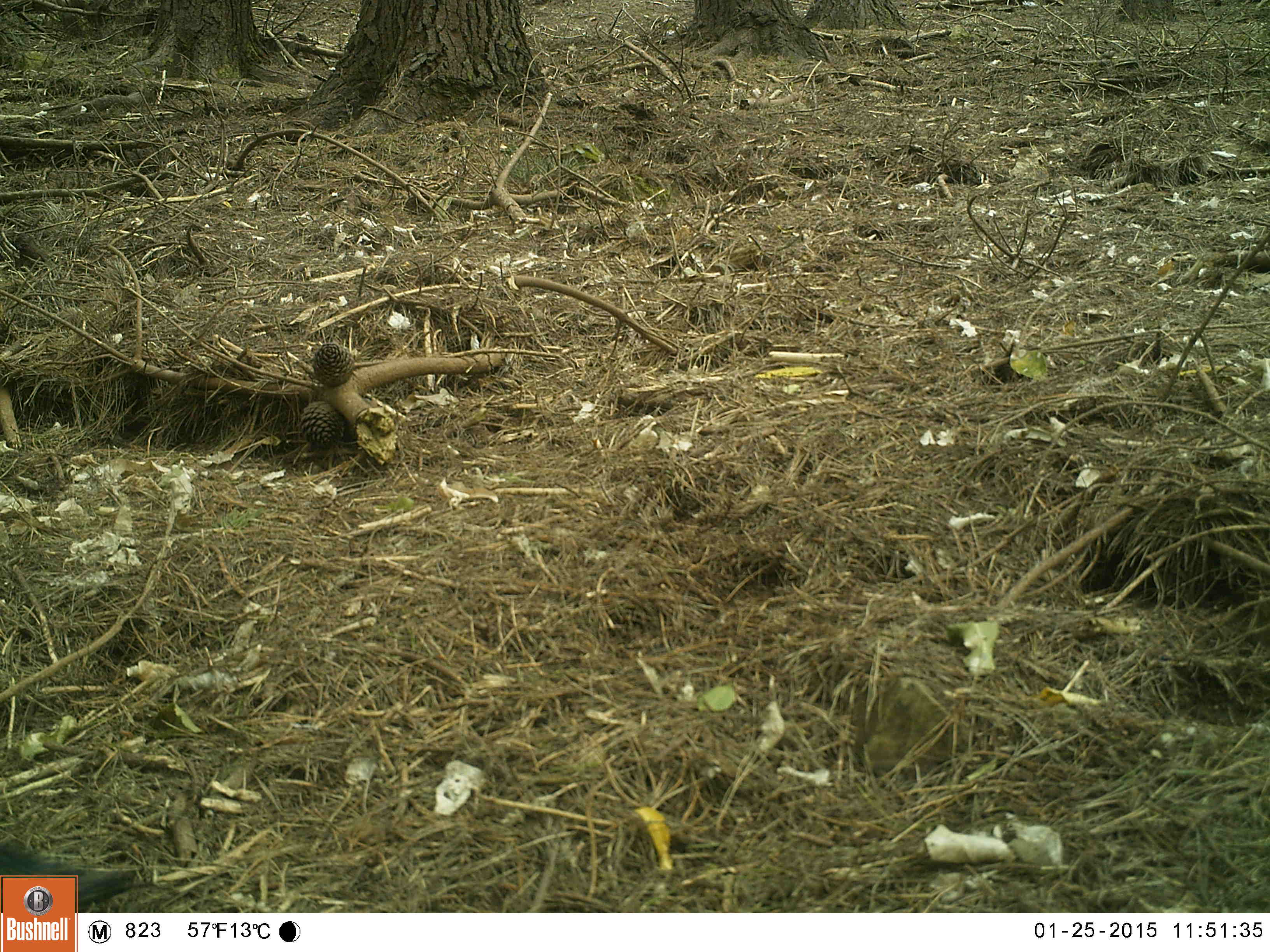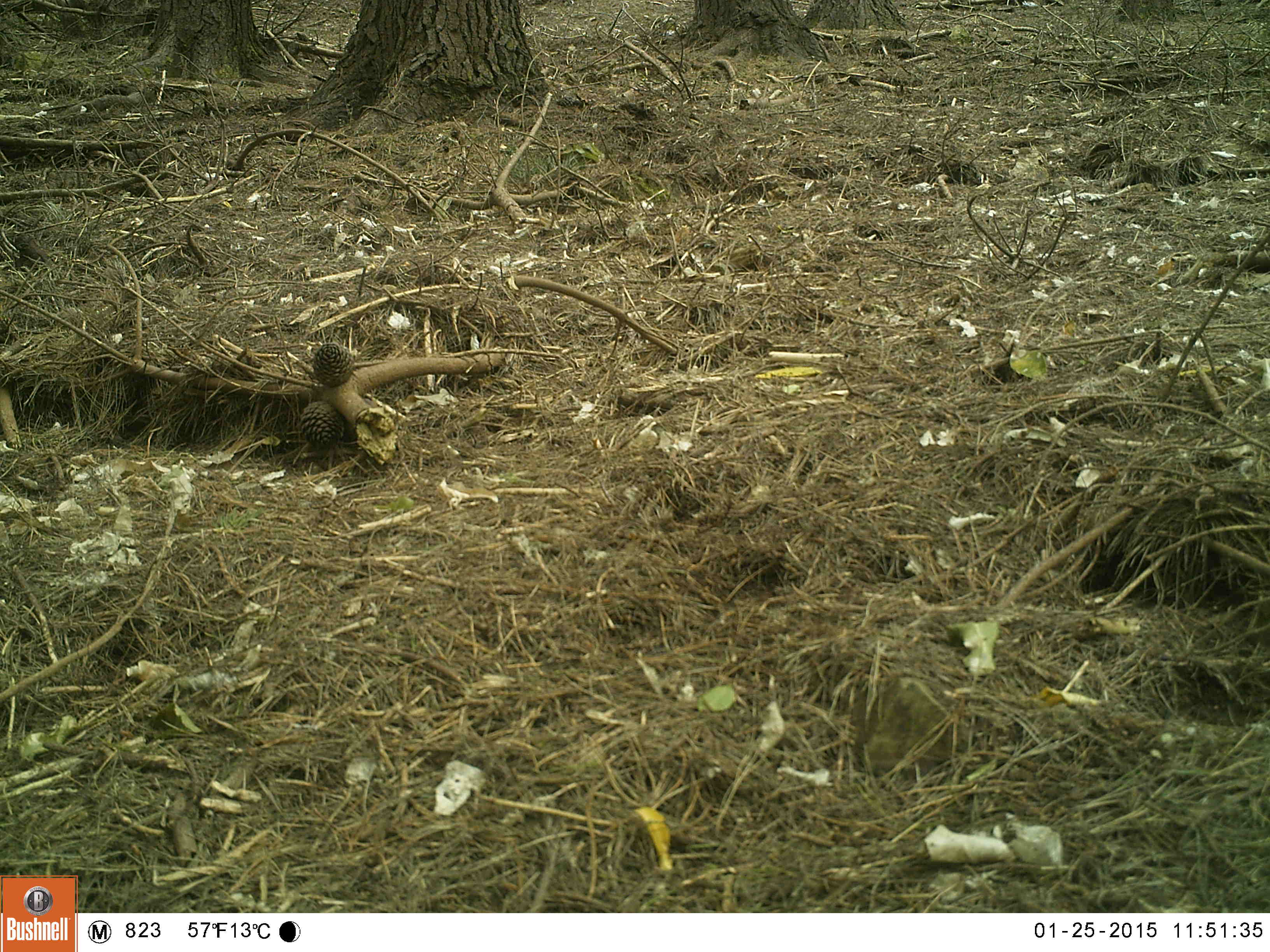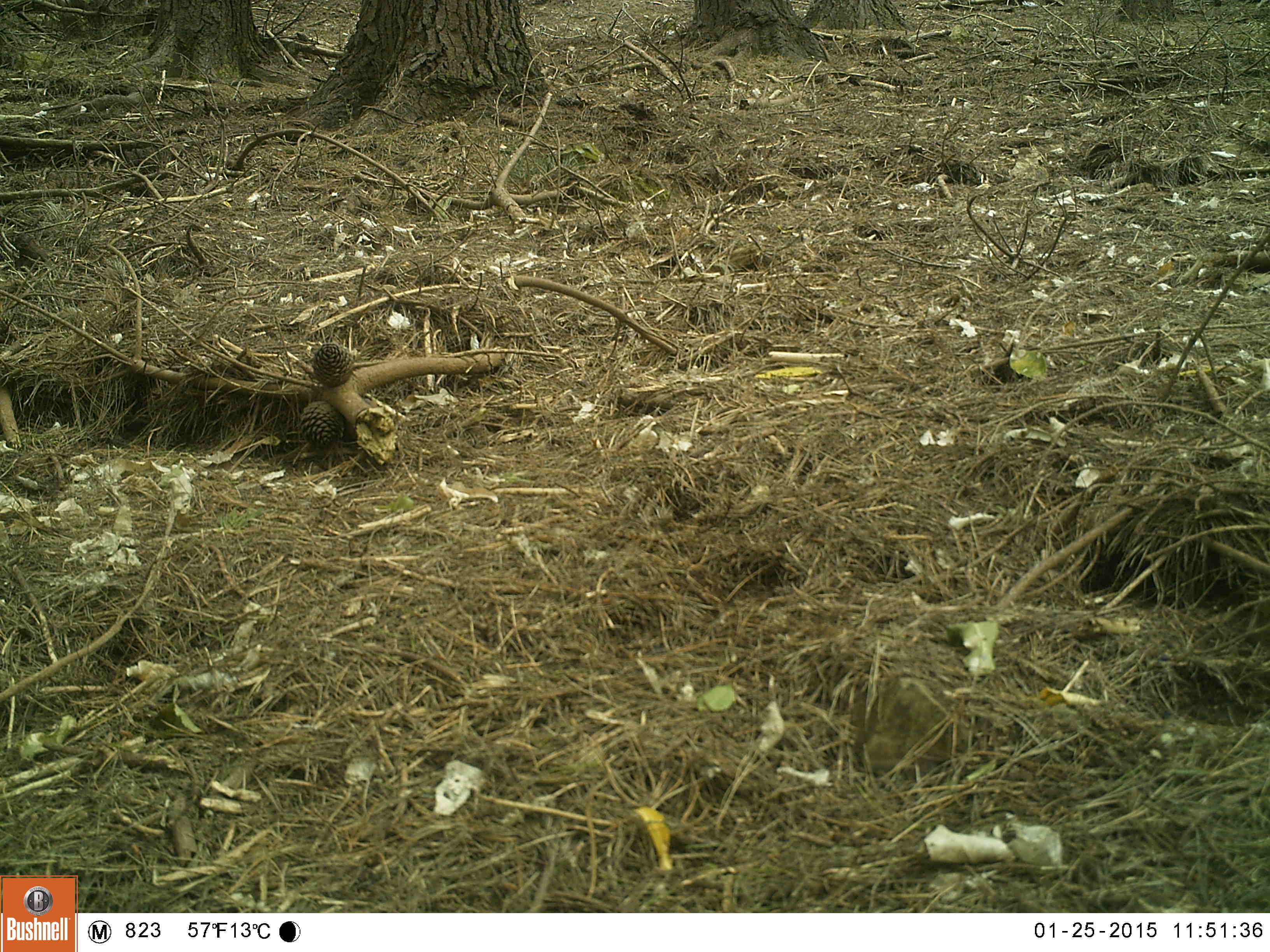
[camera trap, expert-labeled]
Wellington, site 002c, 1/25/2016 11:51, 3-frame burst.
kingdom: Animalia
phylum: Chordata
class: Aves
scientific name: Aves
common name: bird